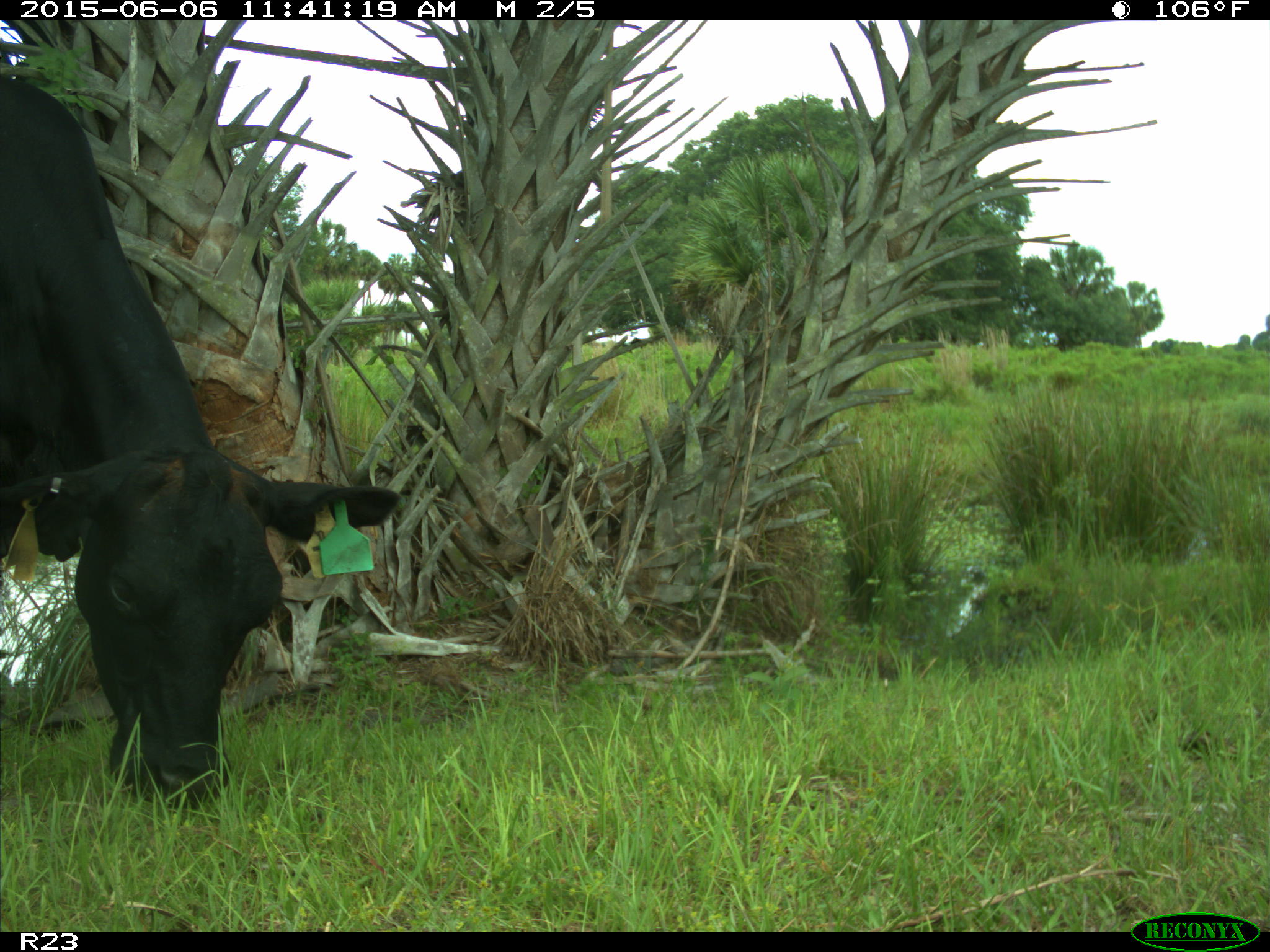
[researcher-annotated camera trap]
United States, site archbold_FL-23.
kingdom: Animalia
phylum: Chordata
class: Mammalia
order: Artiodactyla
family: Bovidae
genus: Bos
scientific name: Bos taurus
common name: domestic cow